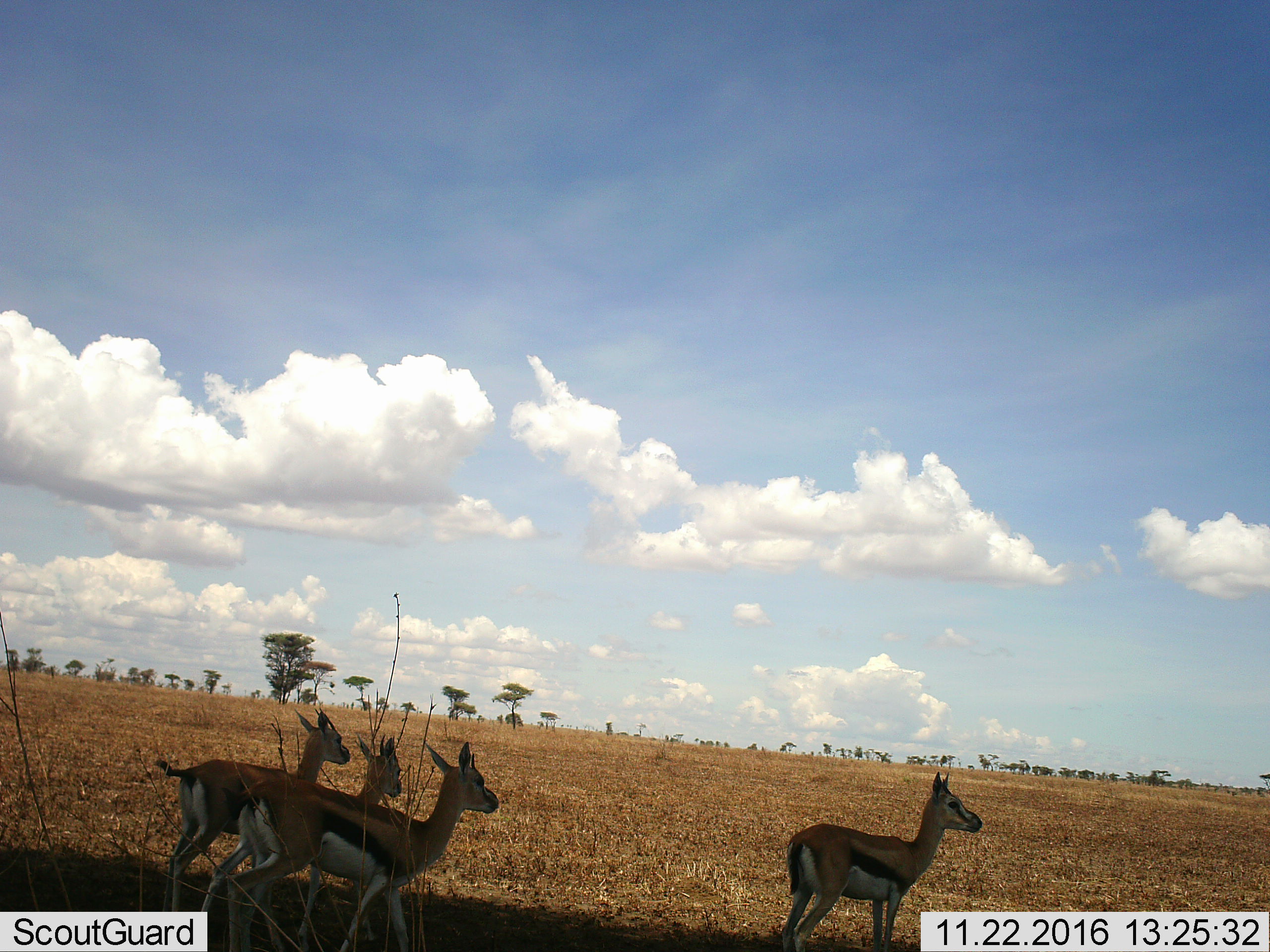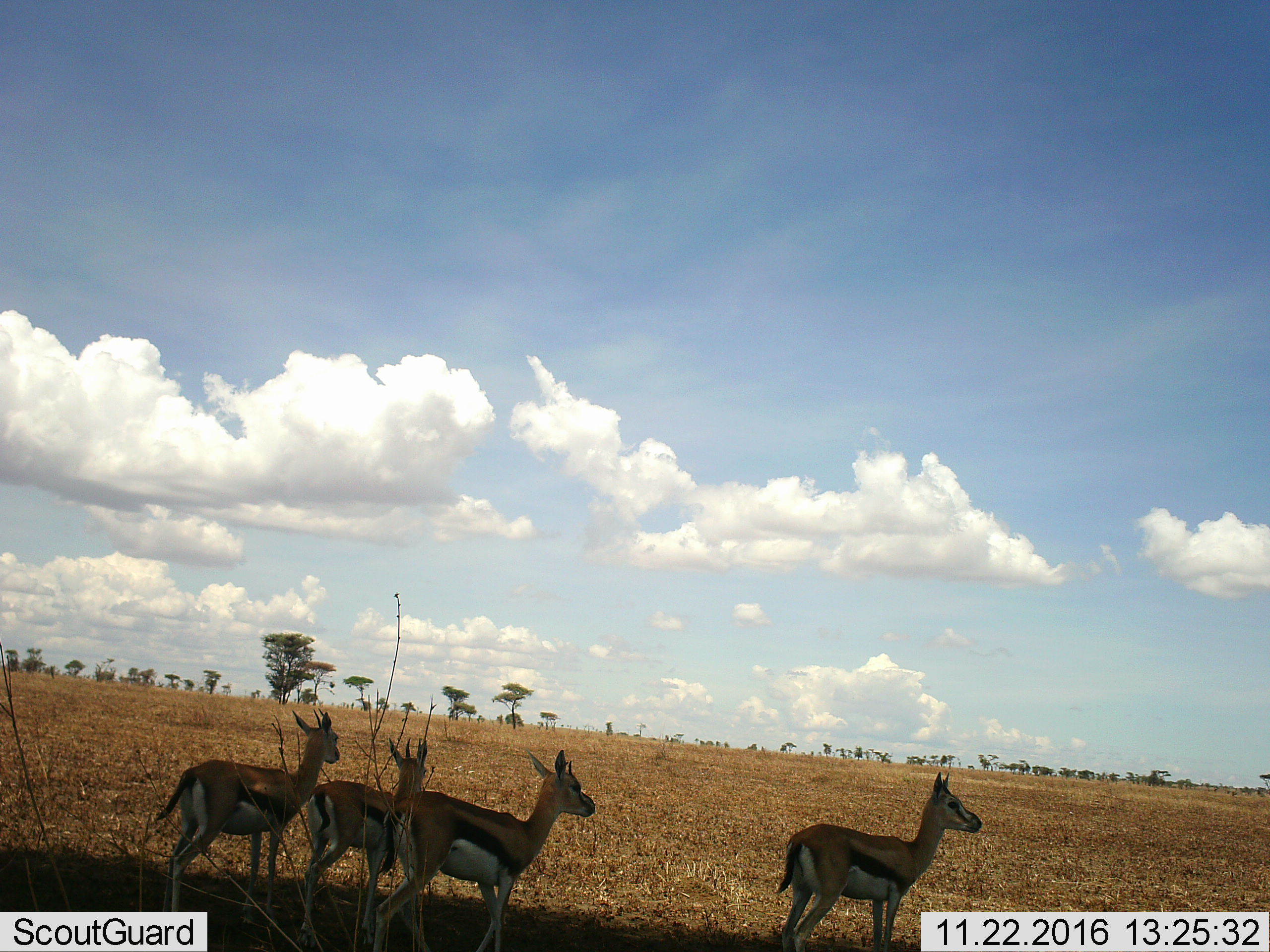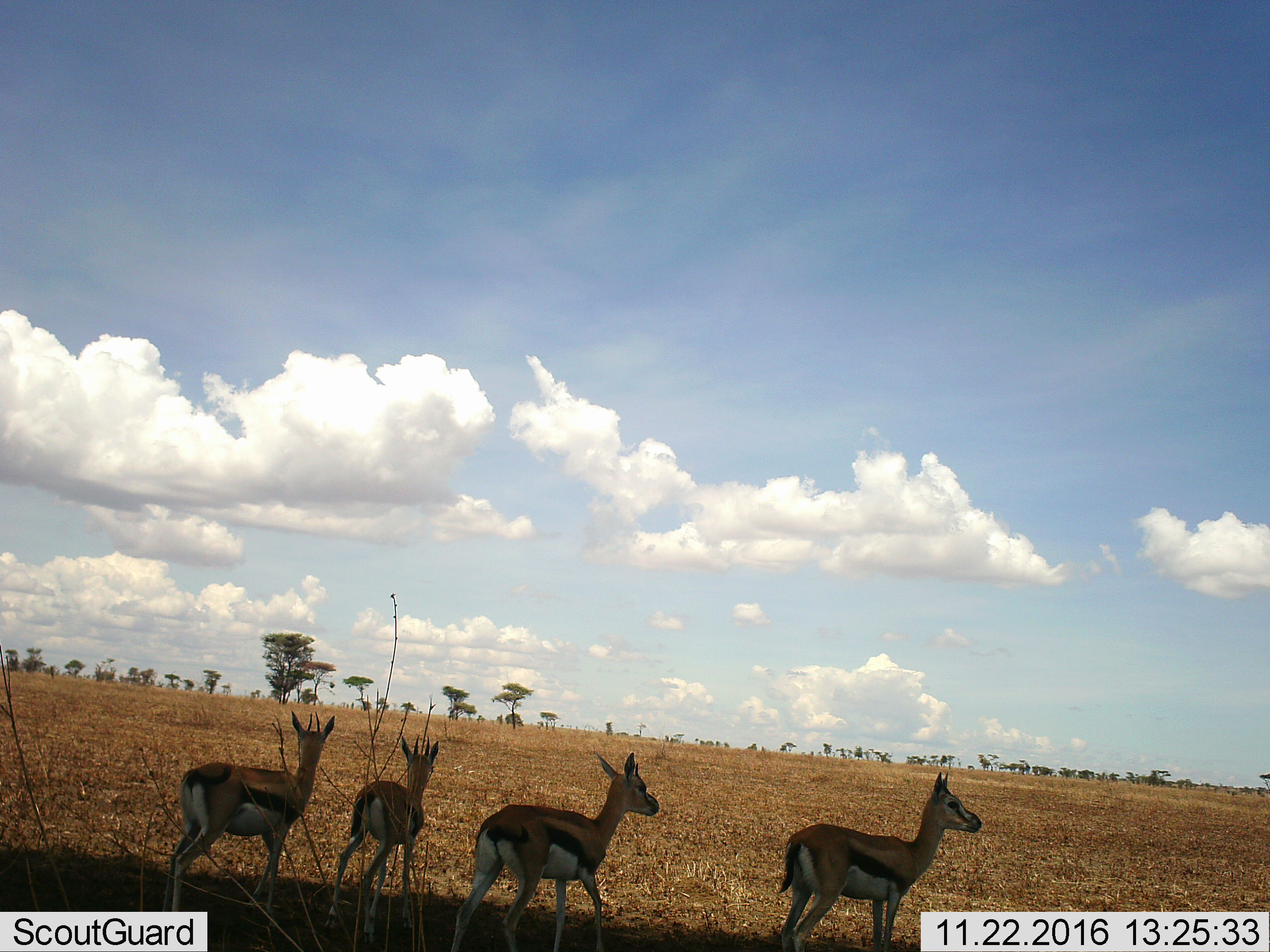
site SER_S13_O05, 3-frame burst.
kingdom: Animalia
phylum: Chordata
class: Mammalia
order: Artiodactyla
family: Bovidae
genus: Eudorcas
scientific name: Eudorcas thomsonii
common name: thomson's gazelle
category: gazellethomsons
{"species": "gazellethomsons (thomson's gazelle) (Eudorcas thomsonii)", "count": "4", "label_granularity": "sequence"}